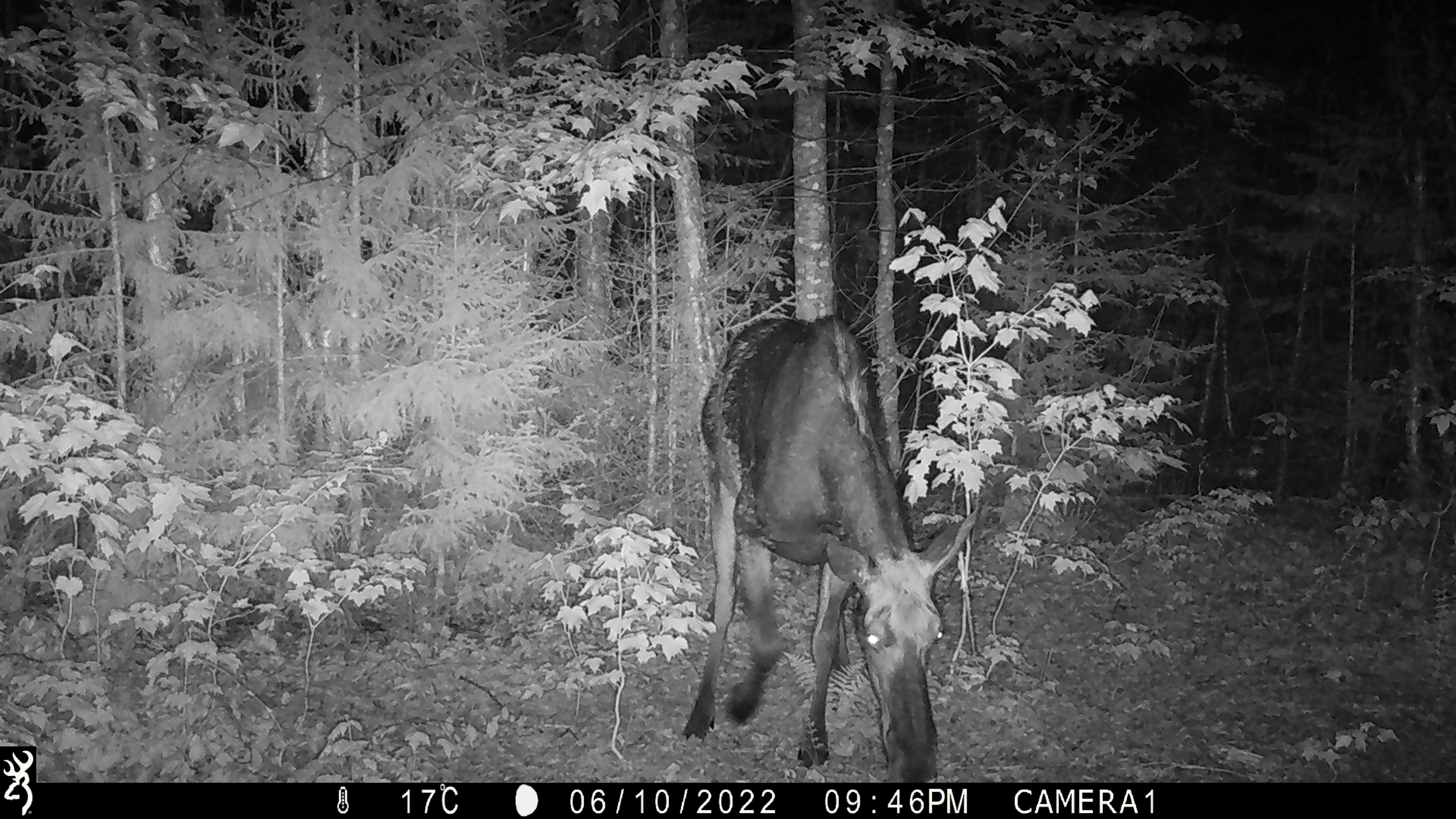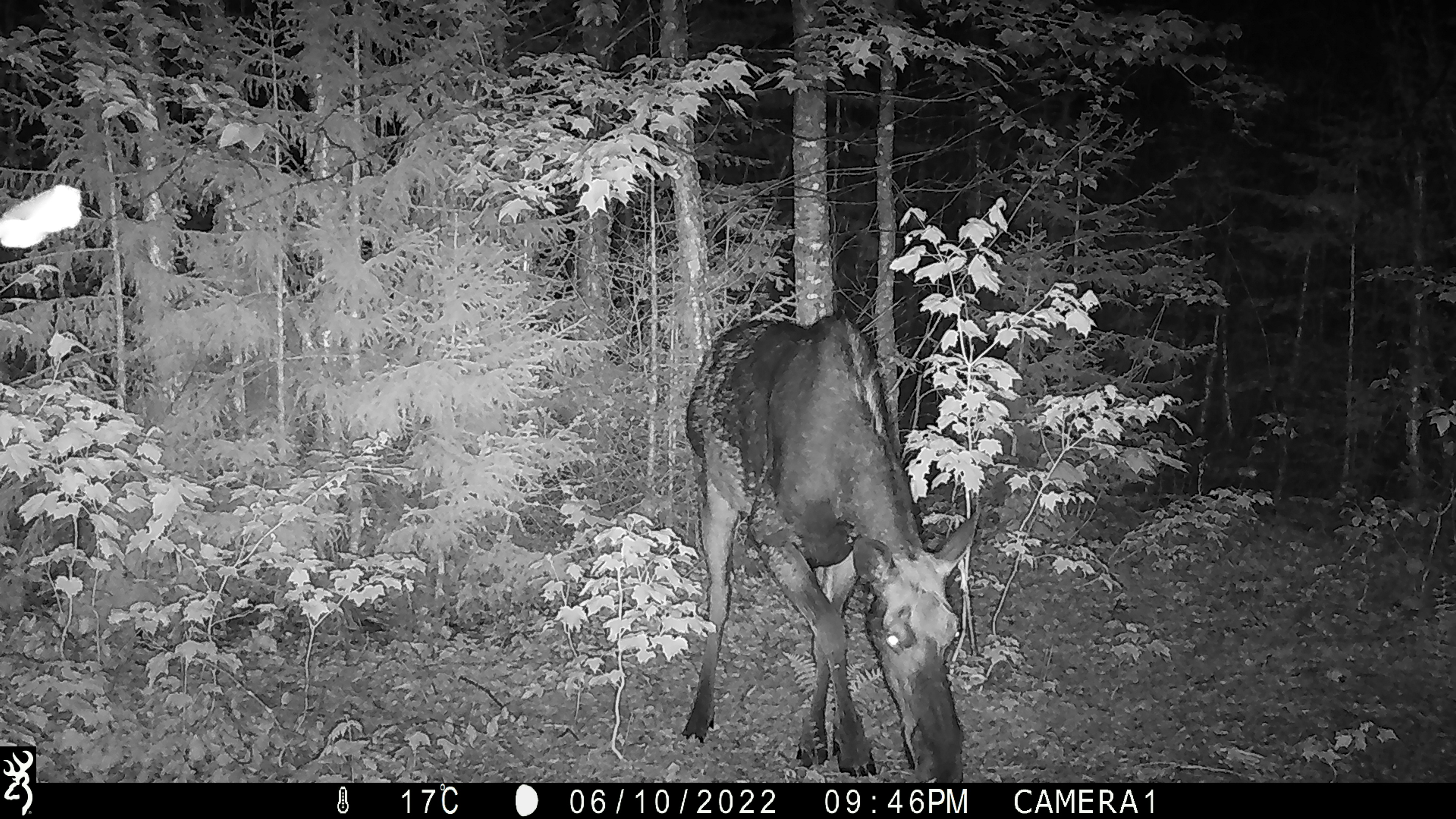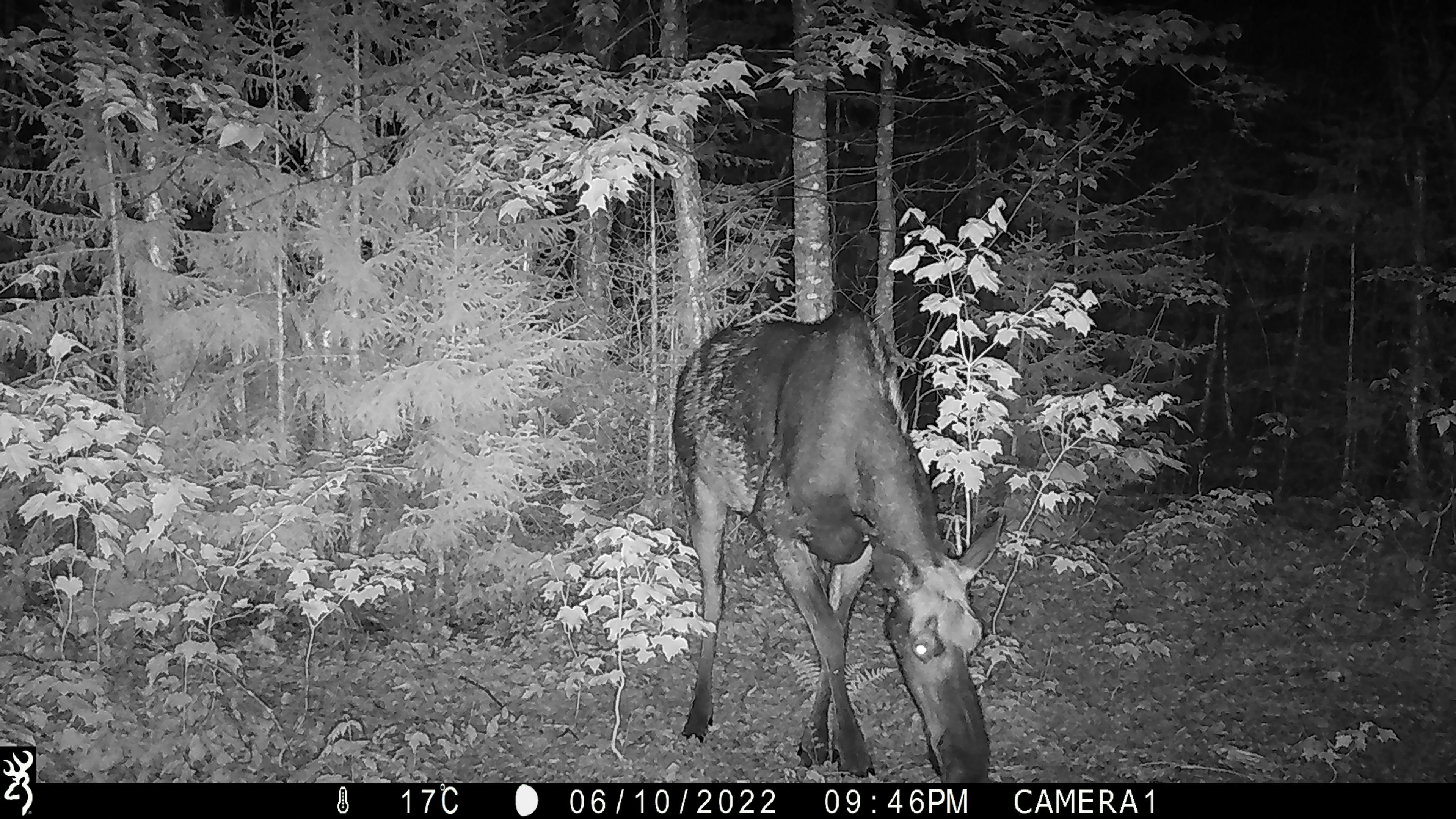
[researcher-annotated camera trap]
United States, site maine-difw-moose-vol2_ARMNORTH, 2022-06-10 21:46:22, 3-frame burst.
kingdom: Animalia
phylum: Chordata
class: Mammalia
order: Artiodactyla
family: Cervidae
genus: Alces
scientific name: Alces alces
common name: moose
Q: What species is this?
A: Moose (Alces alces).